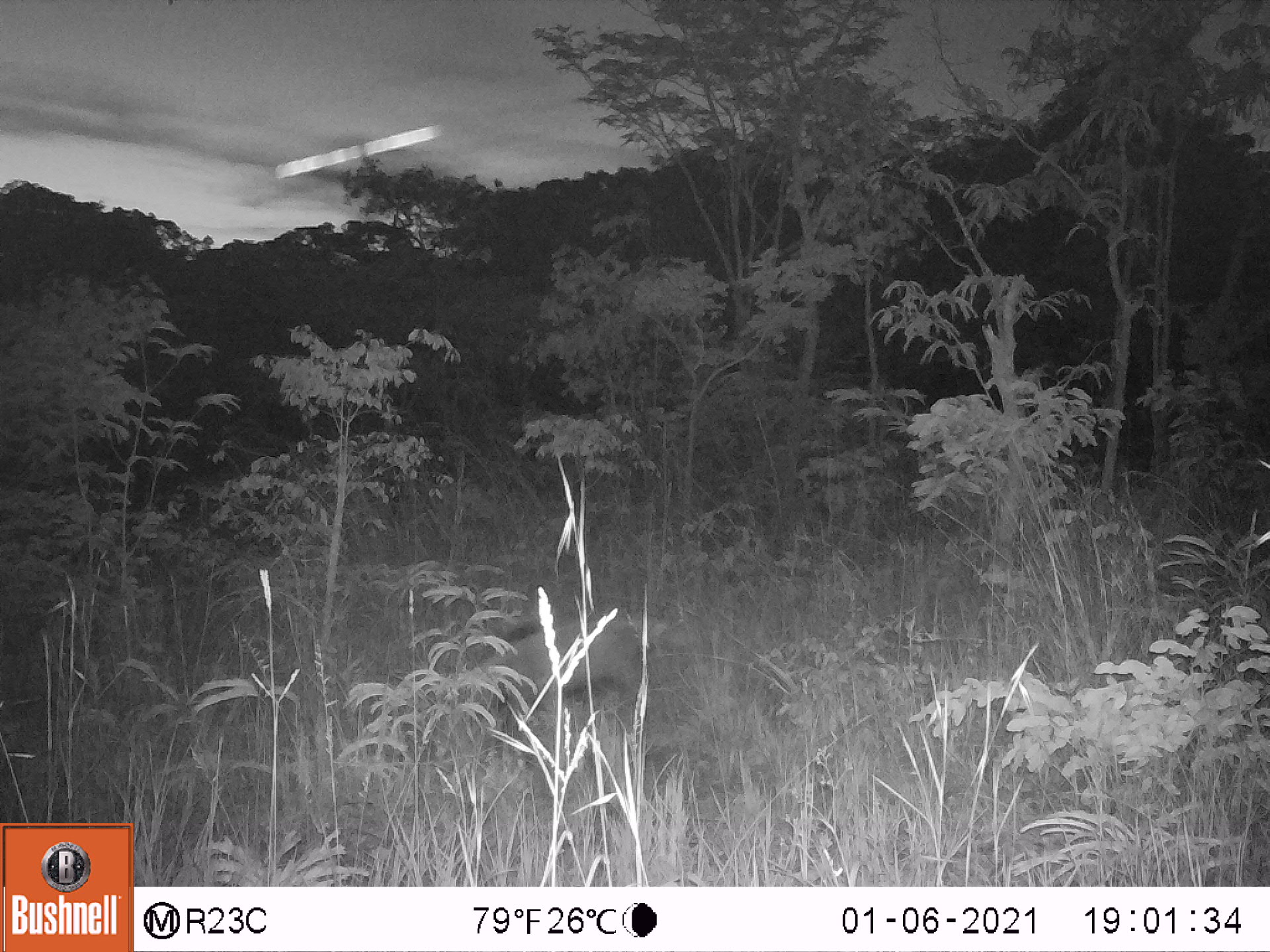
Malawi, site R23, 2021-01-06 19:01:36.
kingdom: Animalia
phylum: Chordata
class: Mammalia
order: Artiodactyla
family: Suidae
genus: Potamochoerus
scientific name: Potamochoerus larvatus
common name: bushpig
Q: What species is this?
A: Bushpig (Potamochoerus larvatus).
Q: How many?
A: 1.